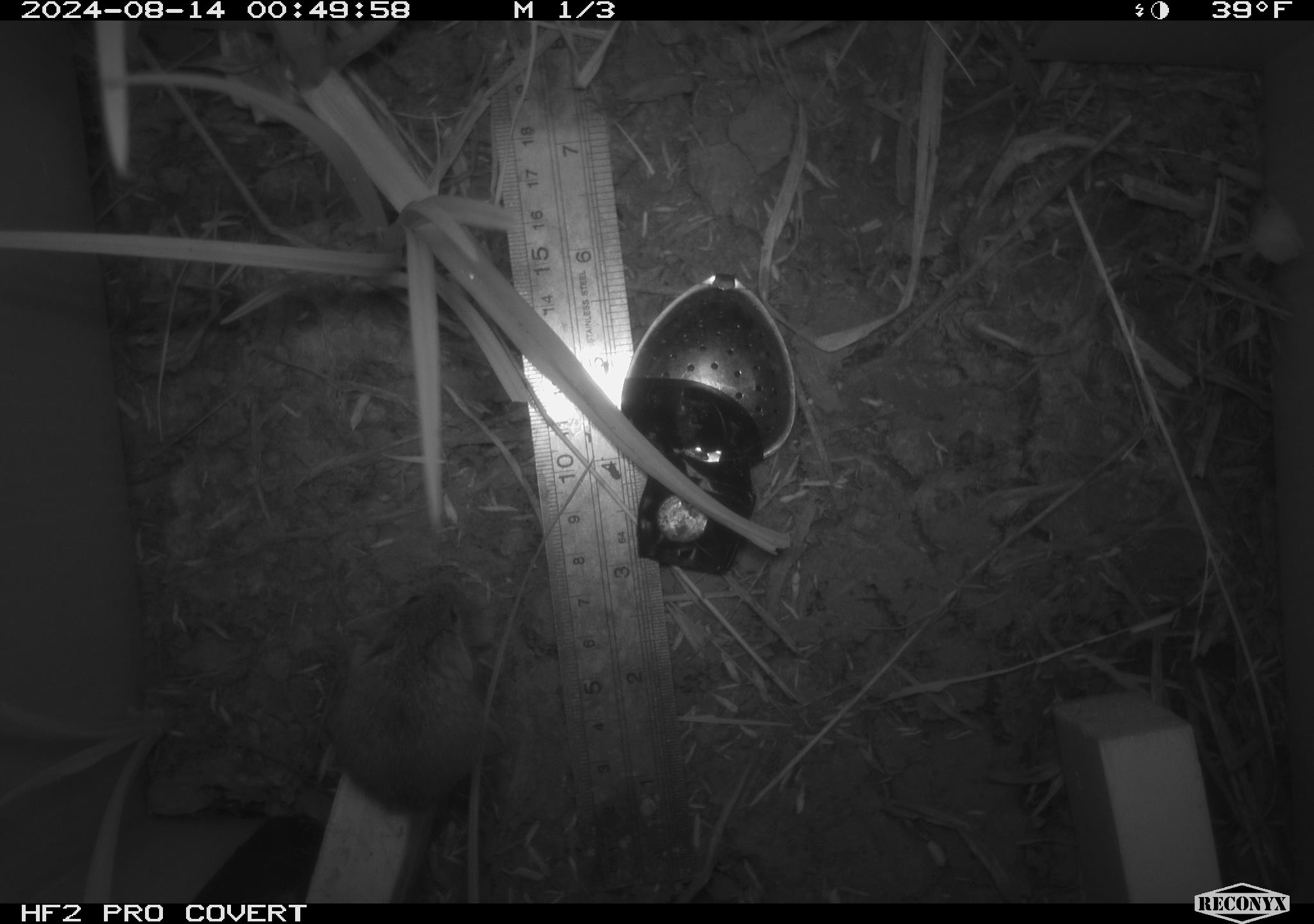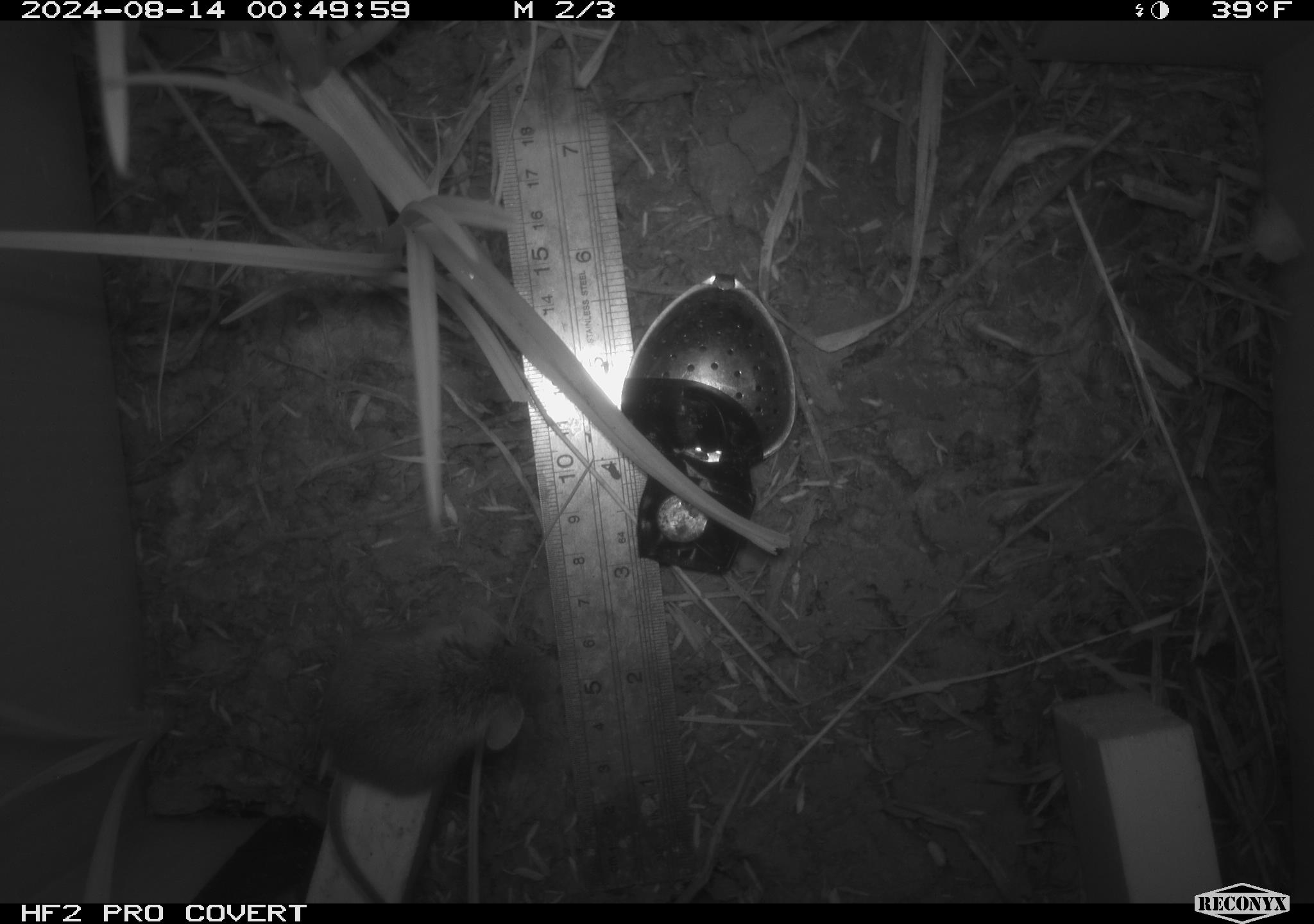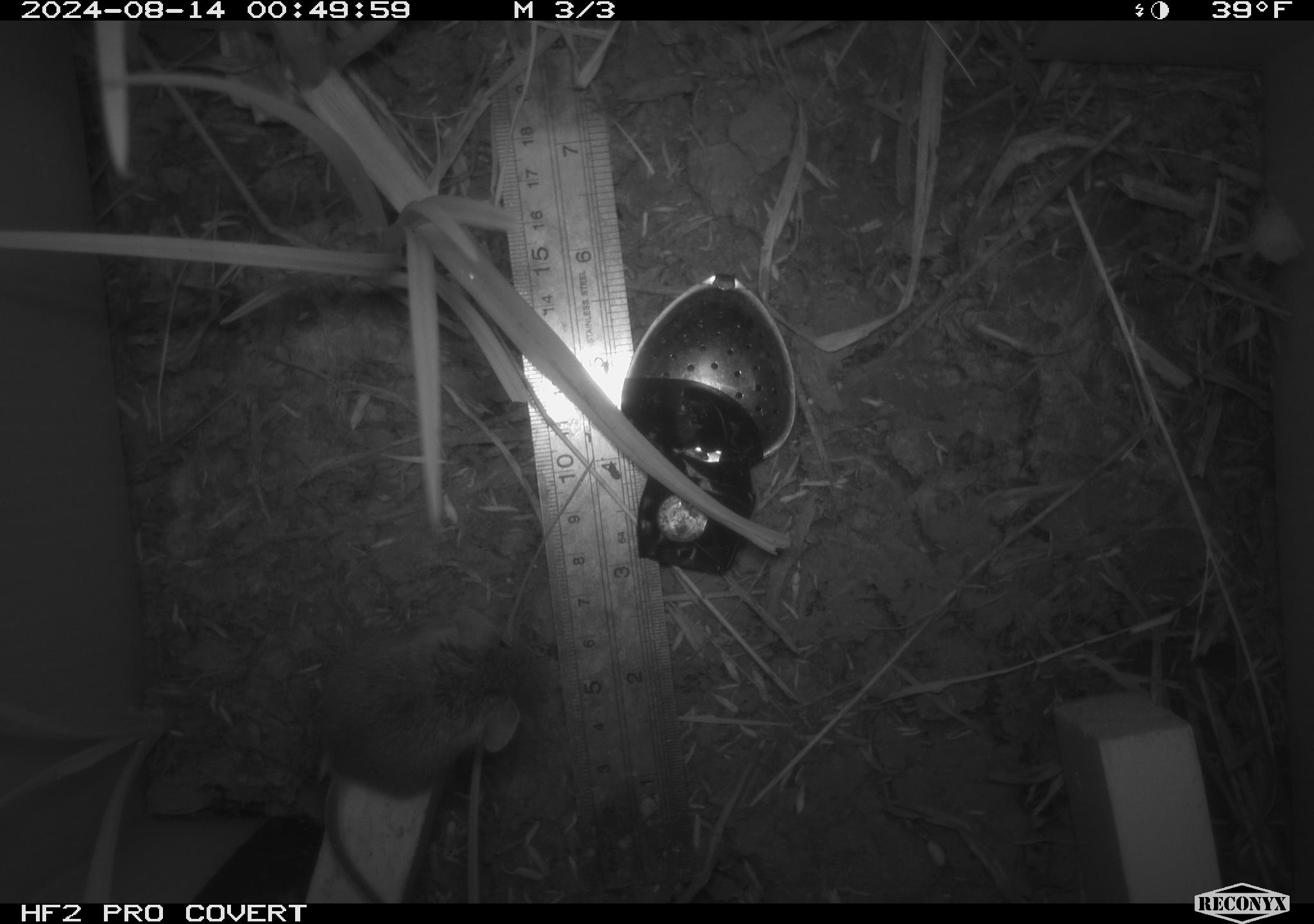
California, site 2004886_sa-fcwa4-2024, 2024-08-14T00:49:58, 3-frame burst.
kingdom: Animalia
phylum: Chordata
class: Mammalia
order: Rodentia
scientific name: Rodentia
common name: rodent